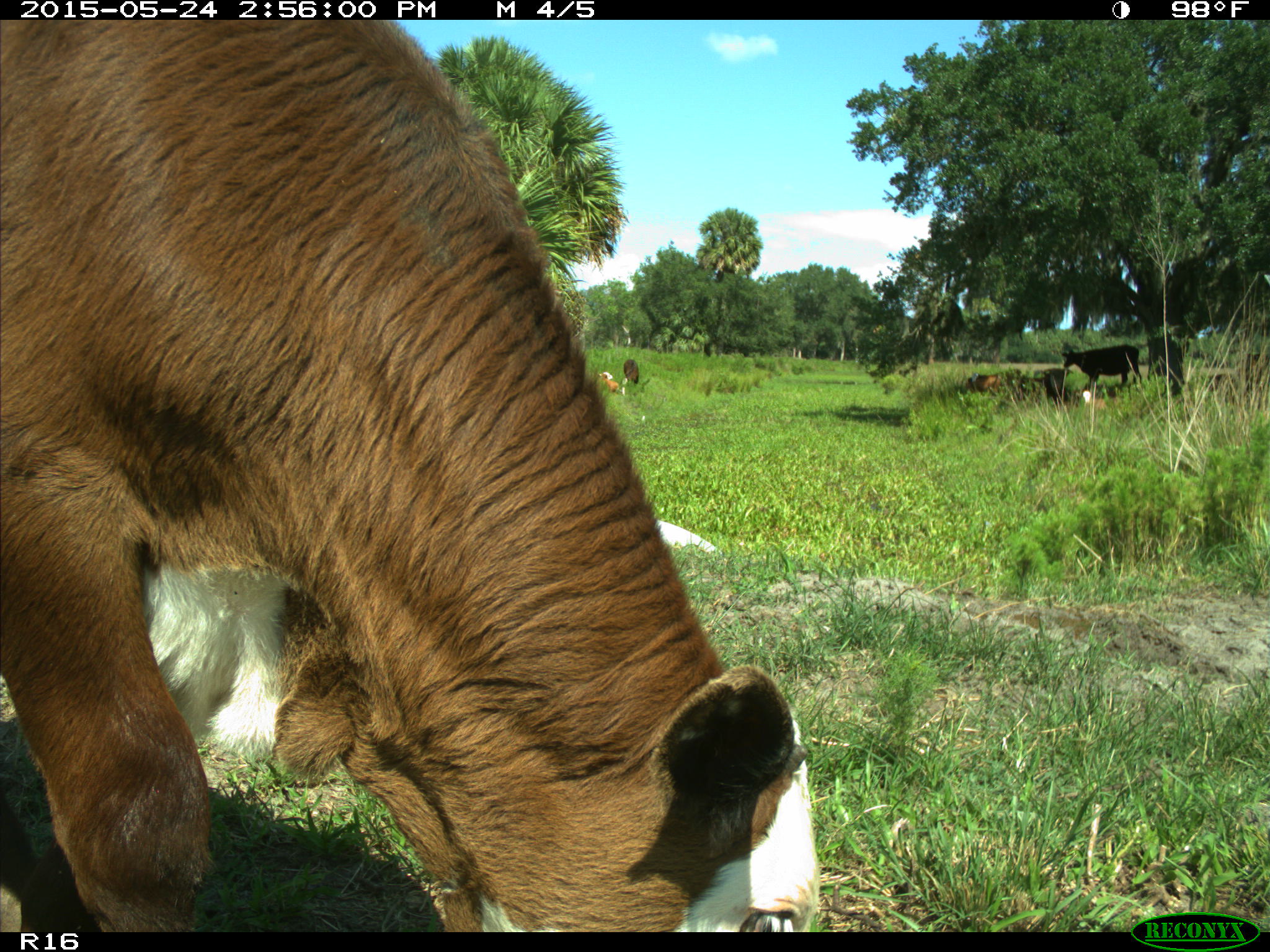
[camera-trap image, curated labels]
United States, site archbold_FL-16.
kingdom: Animalia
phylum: Chordata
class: Mammalia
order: Artiodactyla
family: Bovidae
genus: Bos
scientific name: Bos taurus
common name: domestic cow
Bos taurus (domestic cow).